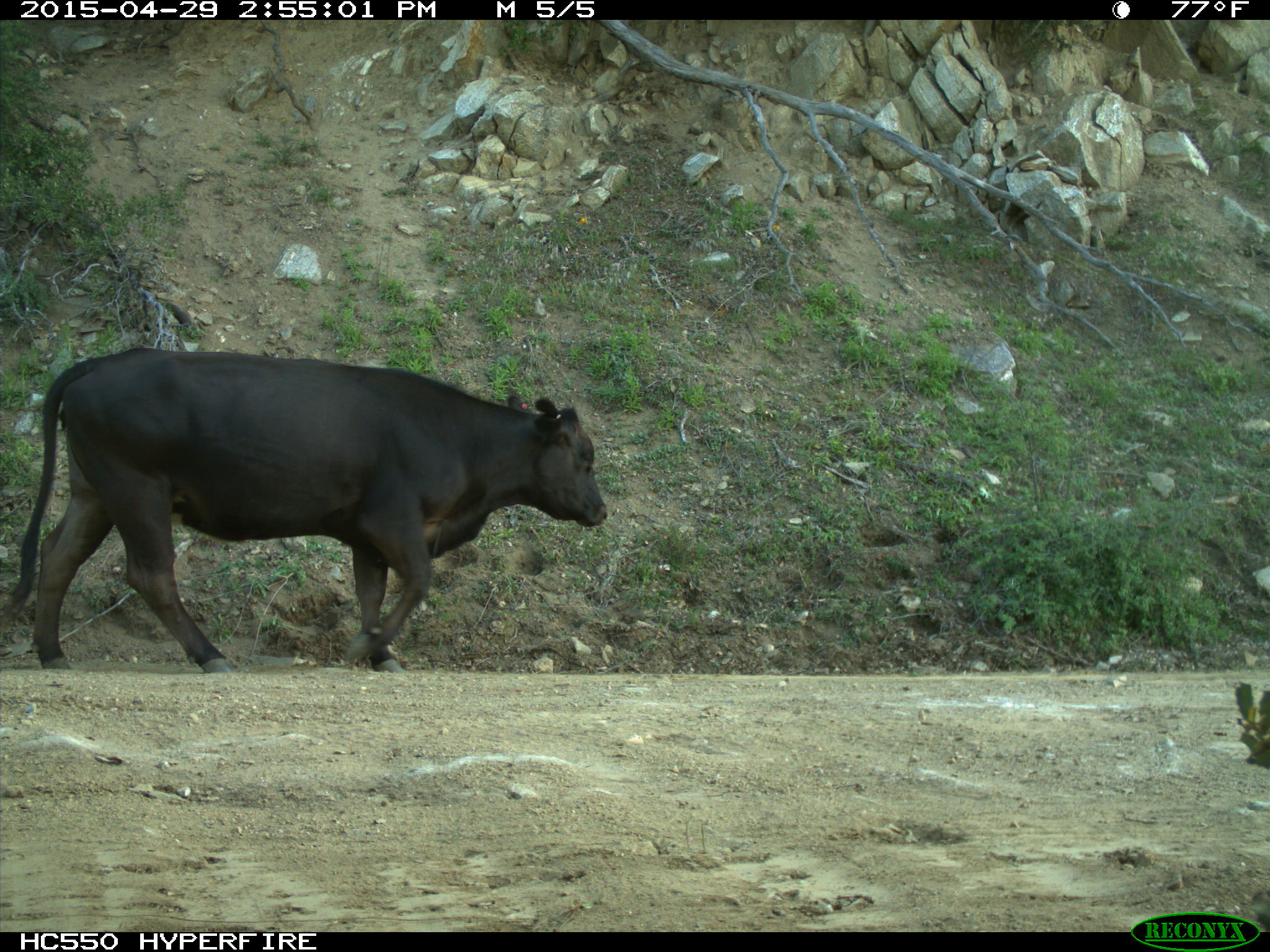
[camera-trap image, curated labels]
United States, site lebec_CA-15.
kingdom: Animalia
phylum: Chordata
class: Mammalia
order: Artiodactyla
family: Bovidae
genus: Bos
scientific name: Bos taurus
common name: domestic cow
Bos taurus (domestic cow).